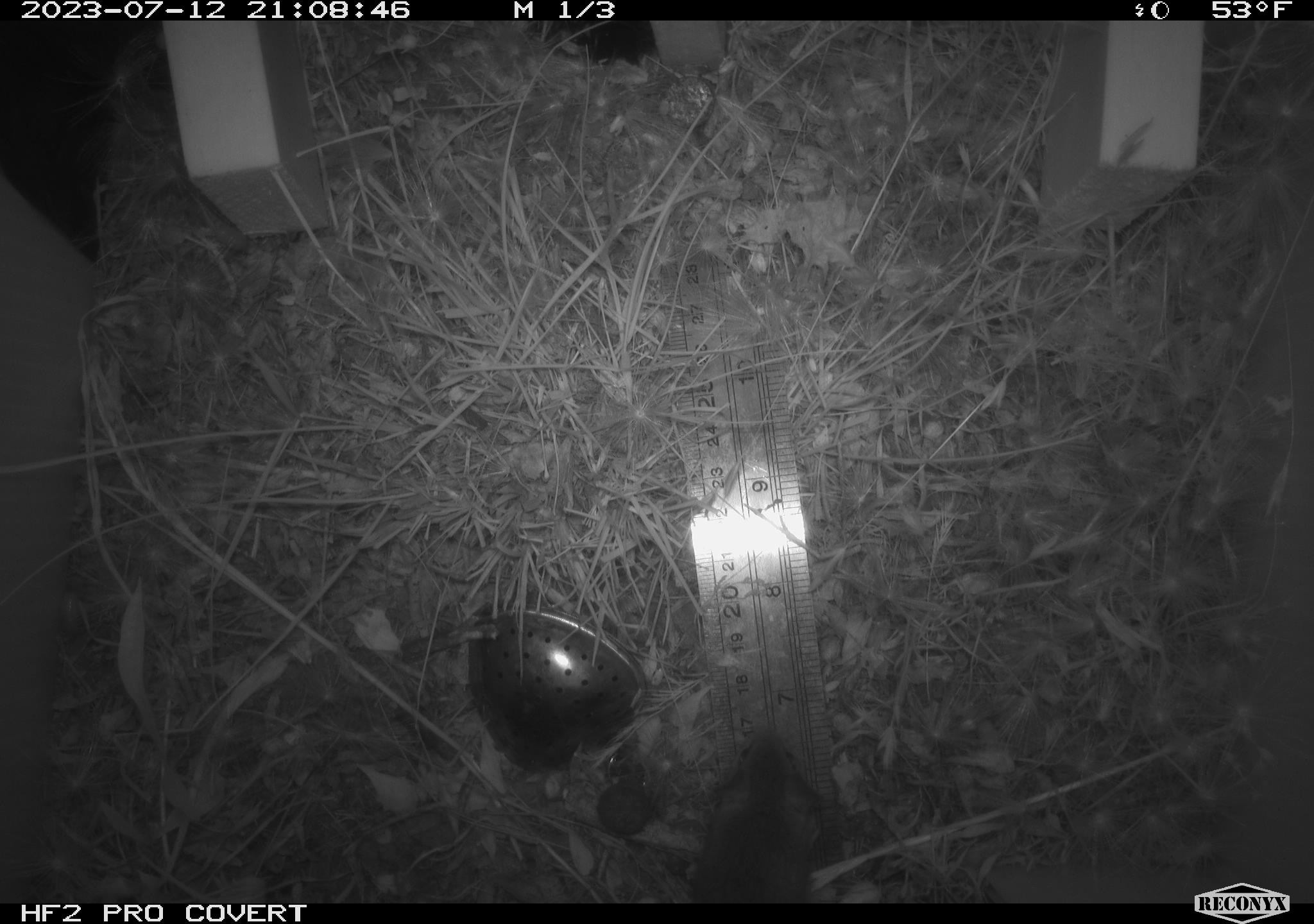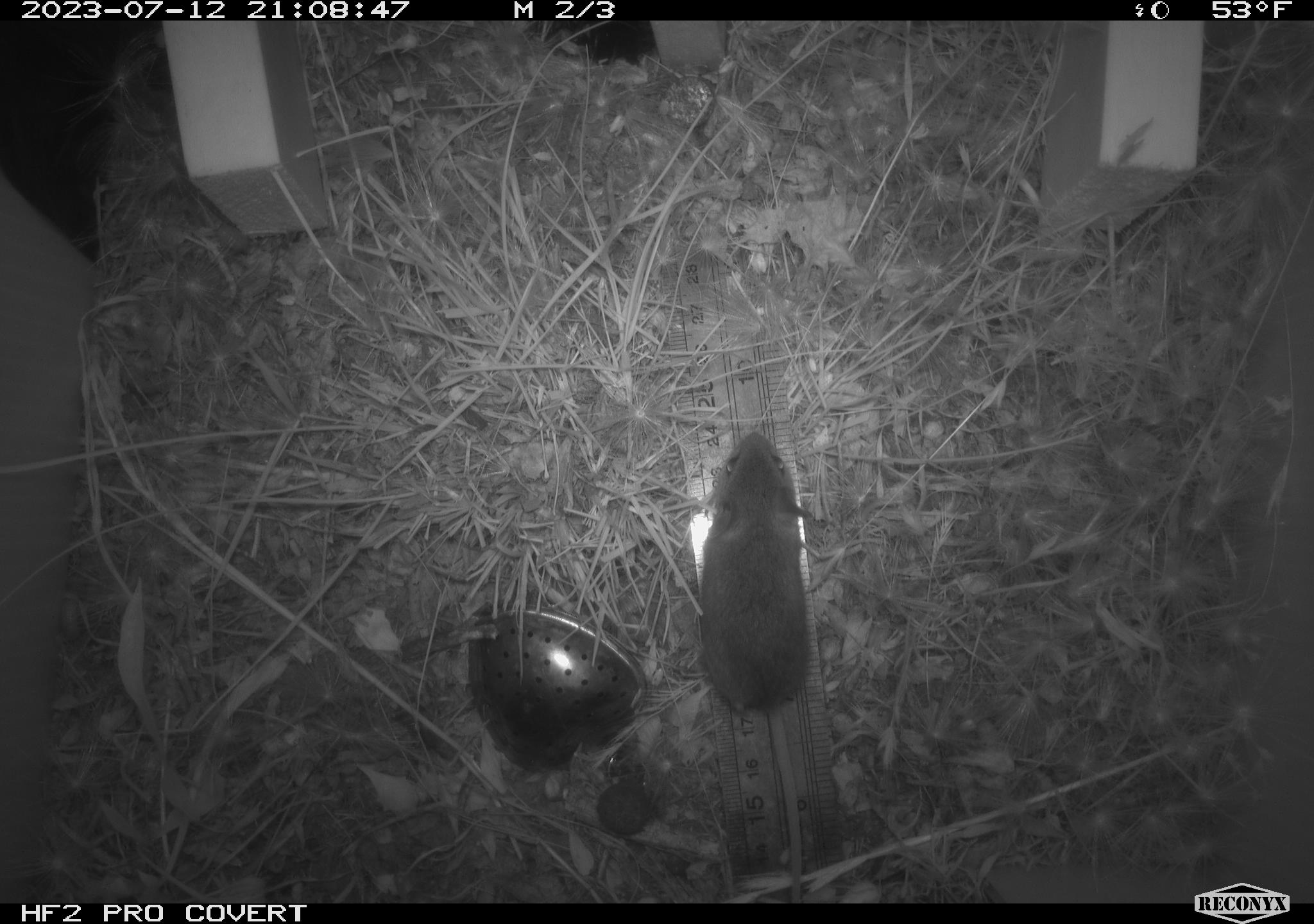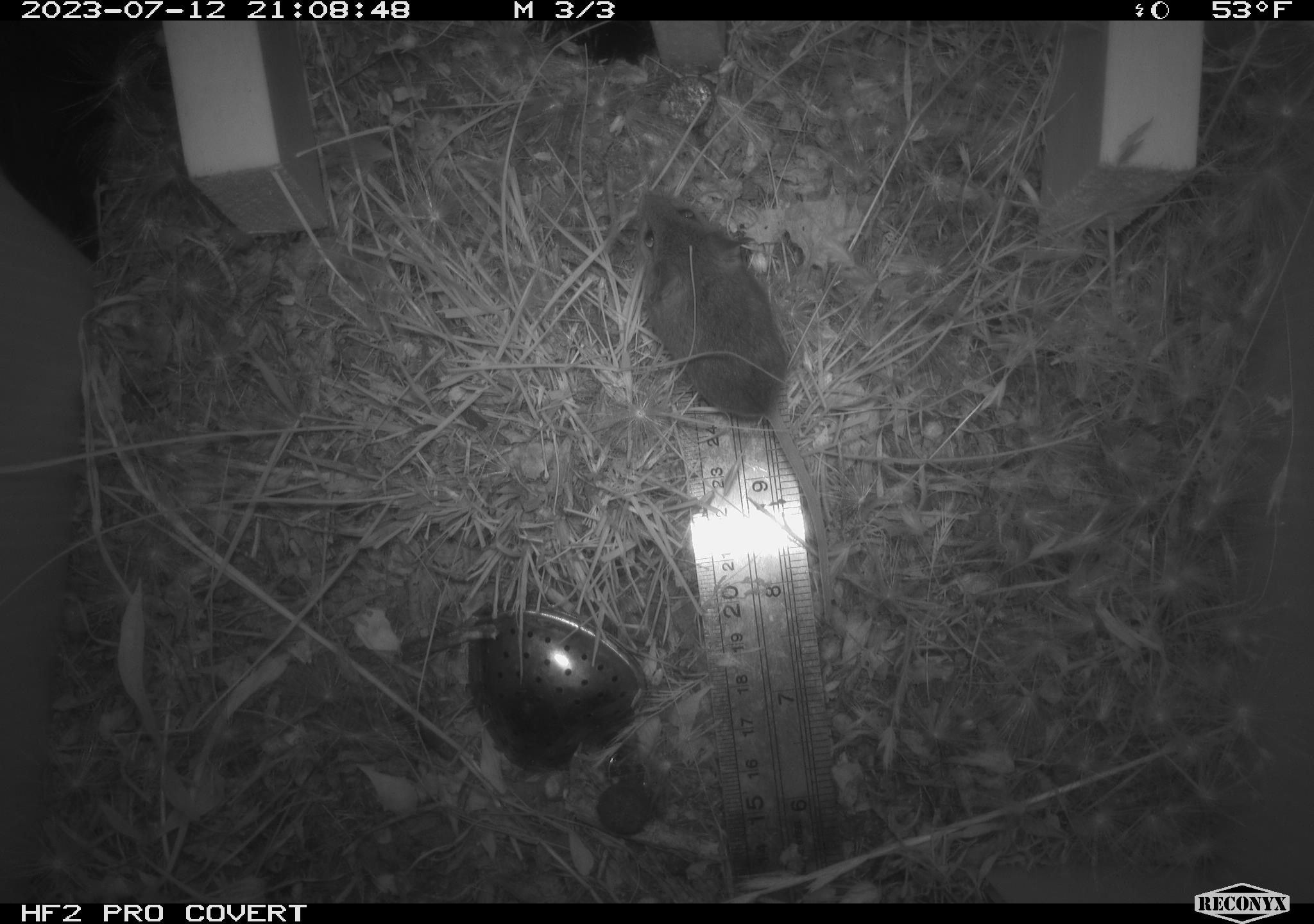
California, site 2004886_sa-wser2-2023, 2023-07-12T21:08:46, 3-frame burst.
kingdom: Animalia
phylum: Chordata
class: Mammalia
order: Rodentia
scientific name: Rodentia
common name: mouse species